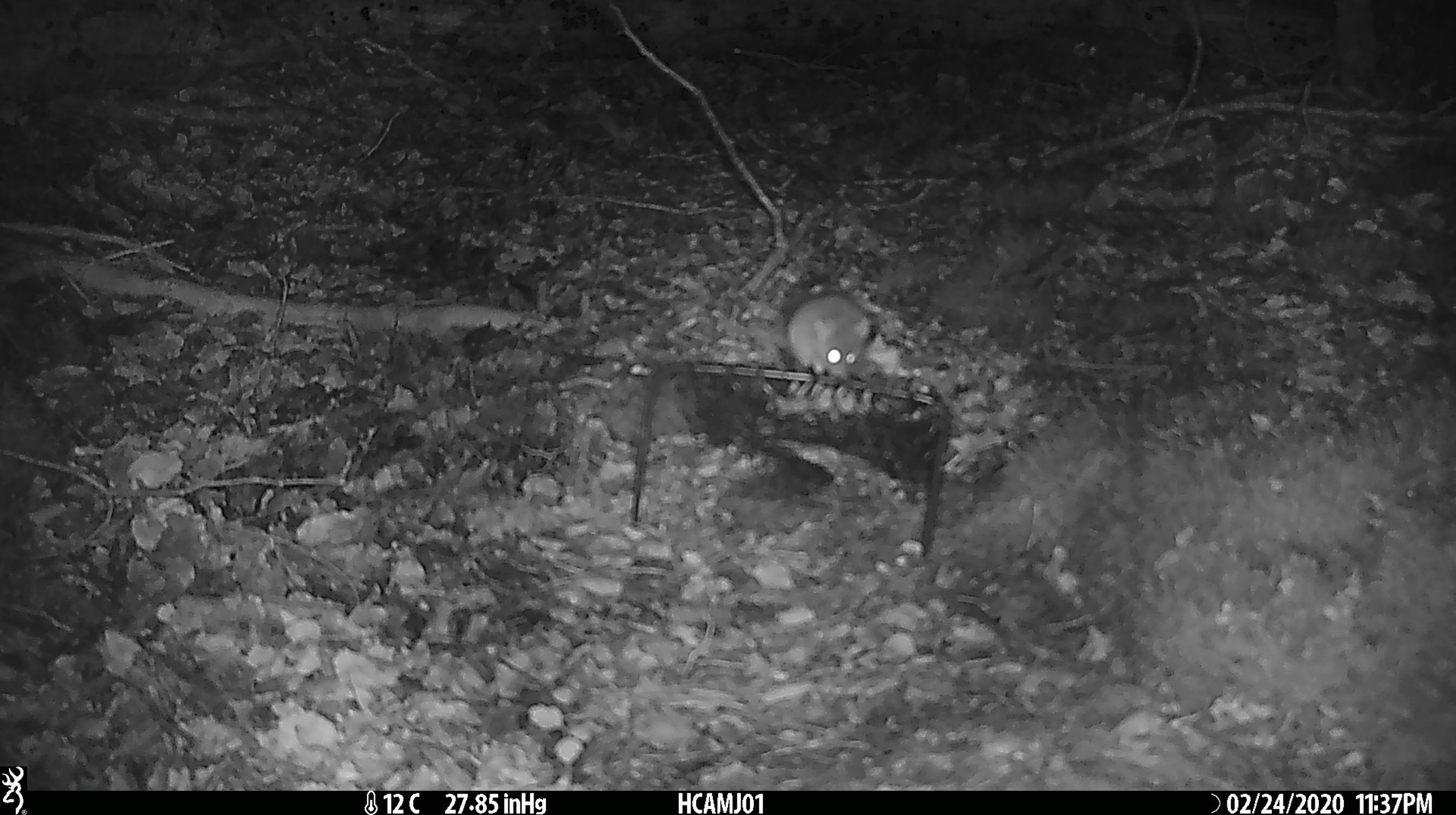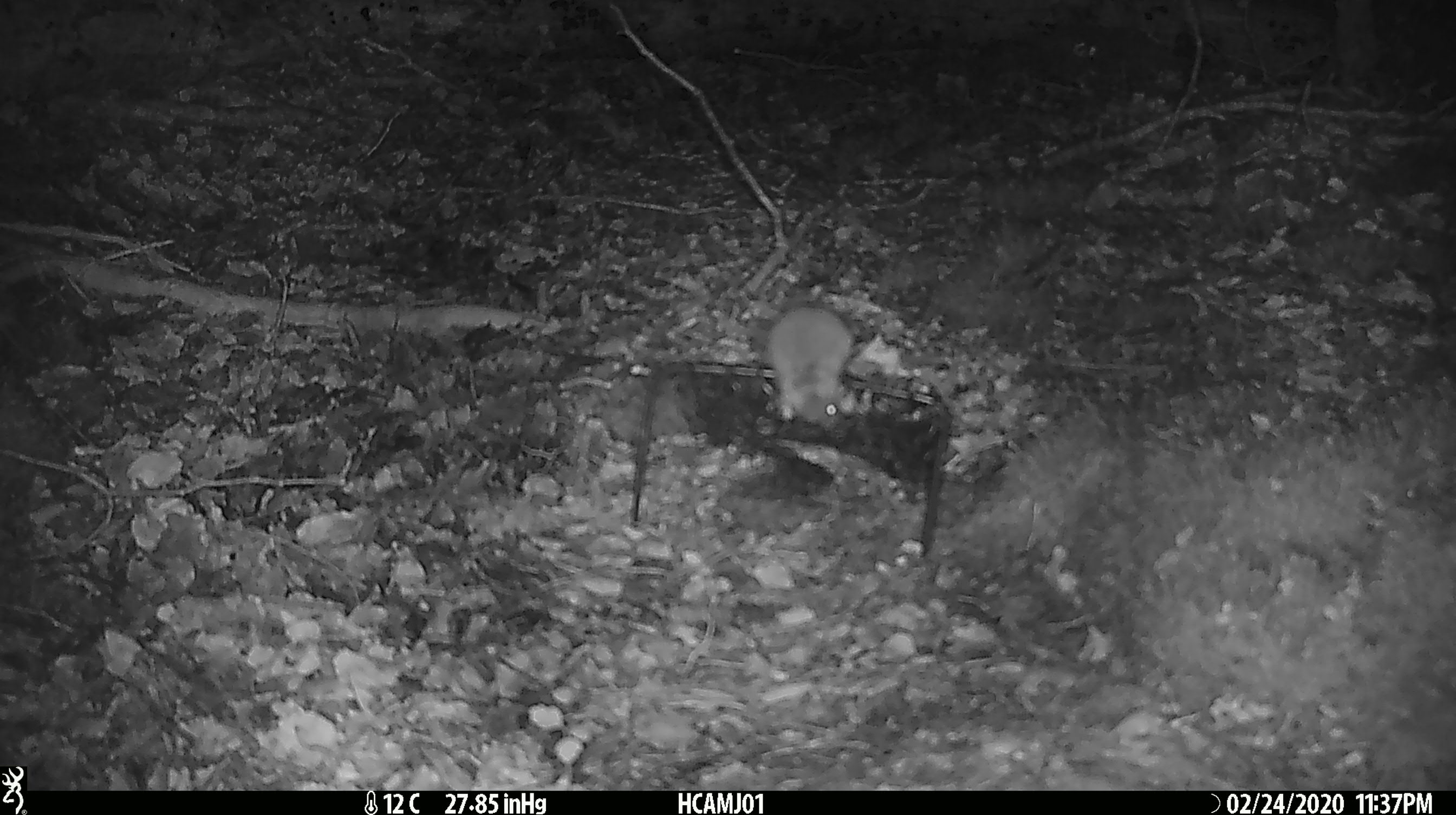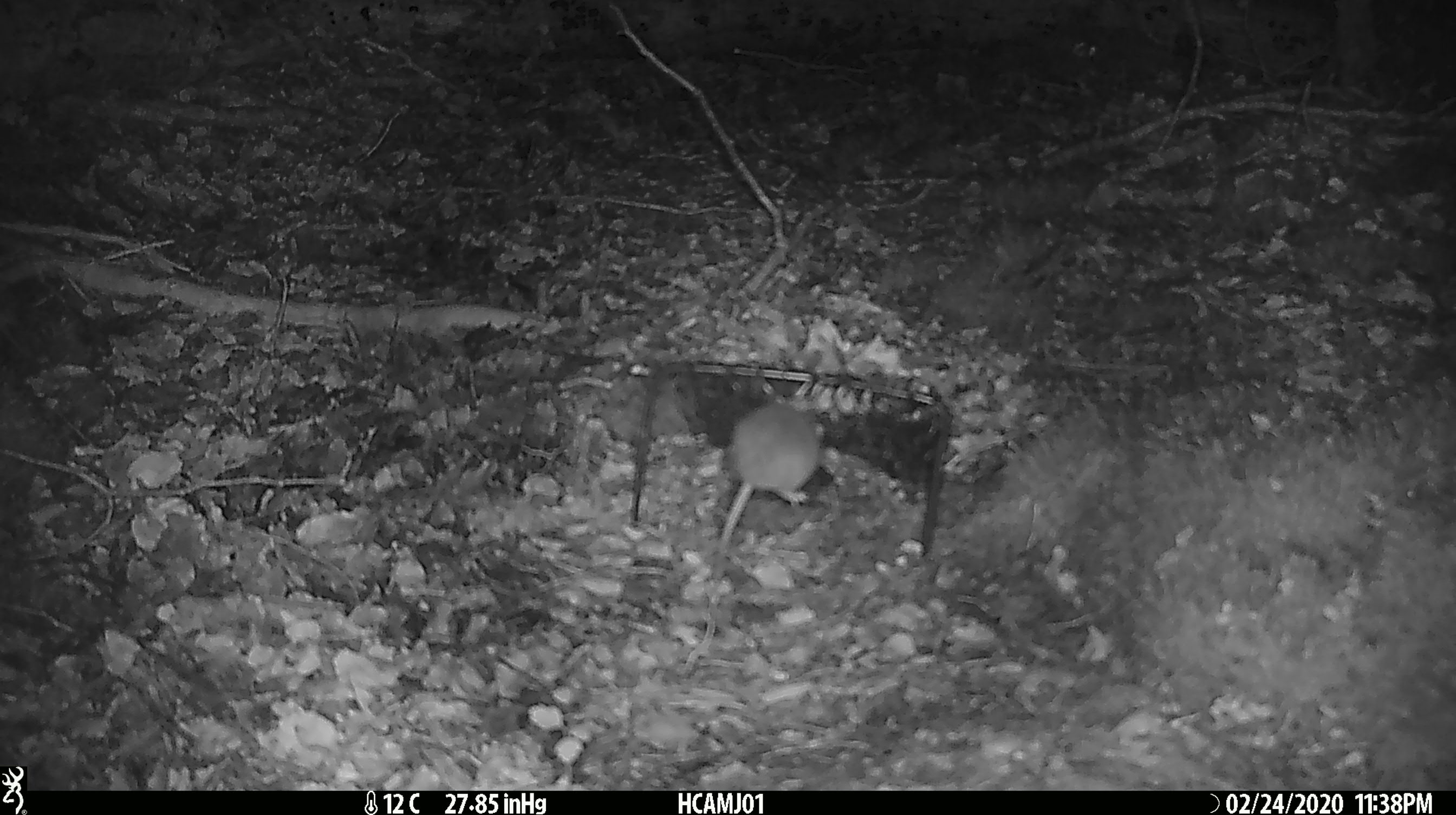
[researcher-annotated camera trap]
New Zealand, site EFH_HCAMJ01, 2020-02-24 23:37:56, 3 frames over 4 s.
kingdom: Animalia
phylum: Chordata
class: Mammalia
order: Rodentia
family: Muridae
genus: Mus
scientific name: Mus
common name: mouse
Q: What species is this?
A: Mouse (Mus).